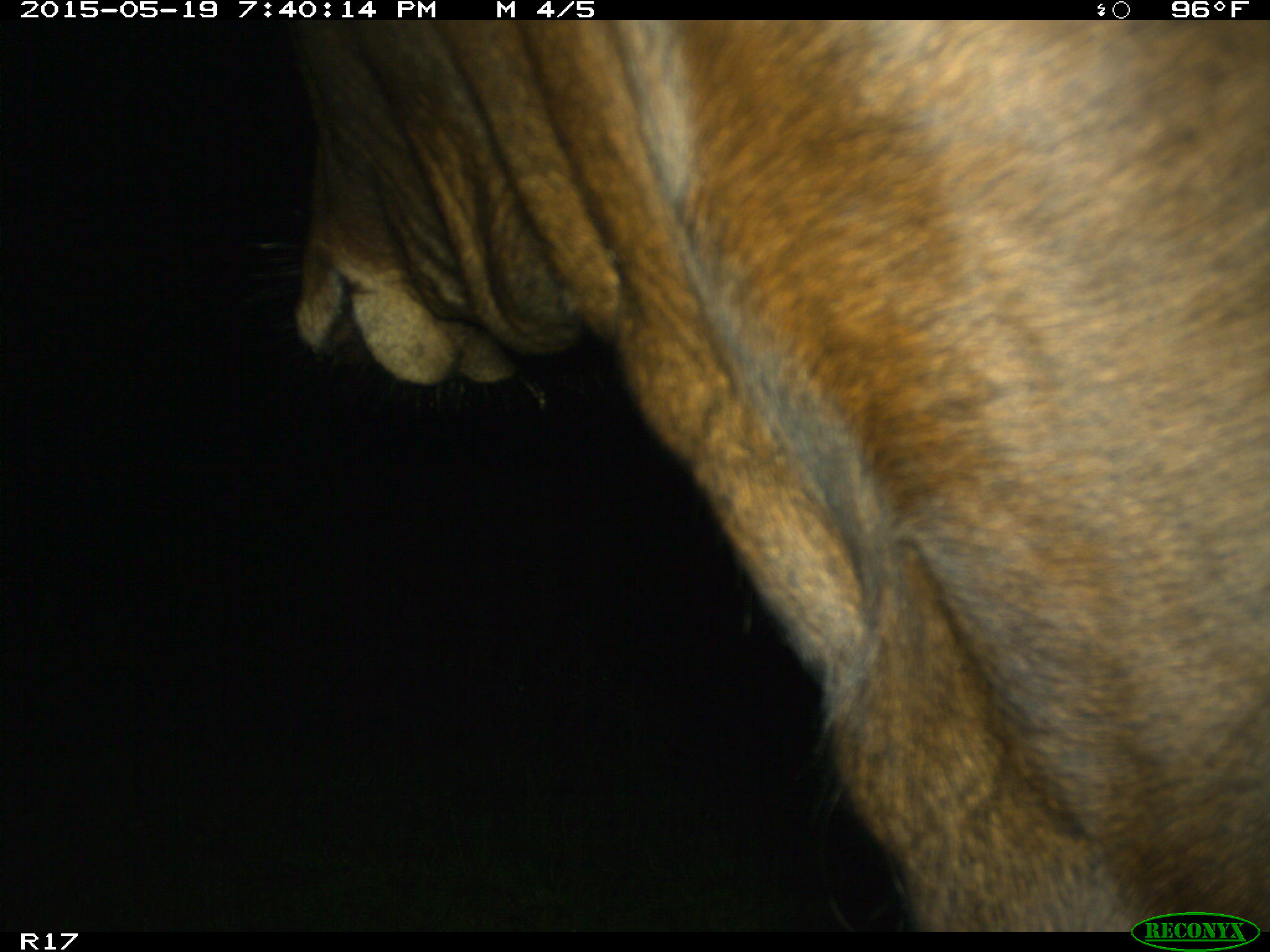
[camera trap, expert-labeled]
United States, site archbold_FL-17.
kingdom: Animalia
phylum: Chordata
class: Mammalia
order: Artiodactyla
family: Bovidae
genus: Bos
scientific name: Bos taurus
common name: domestic cow